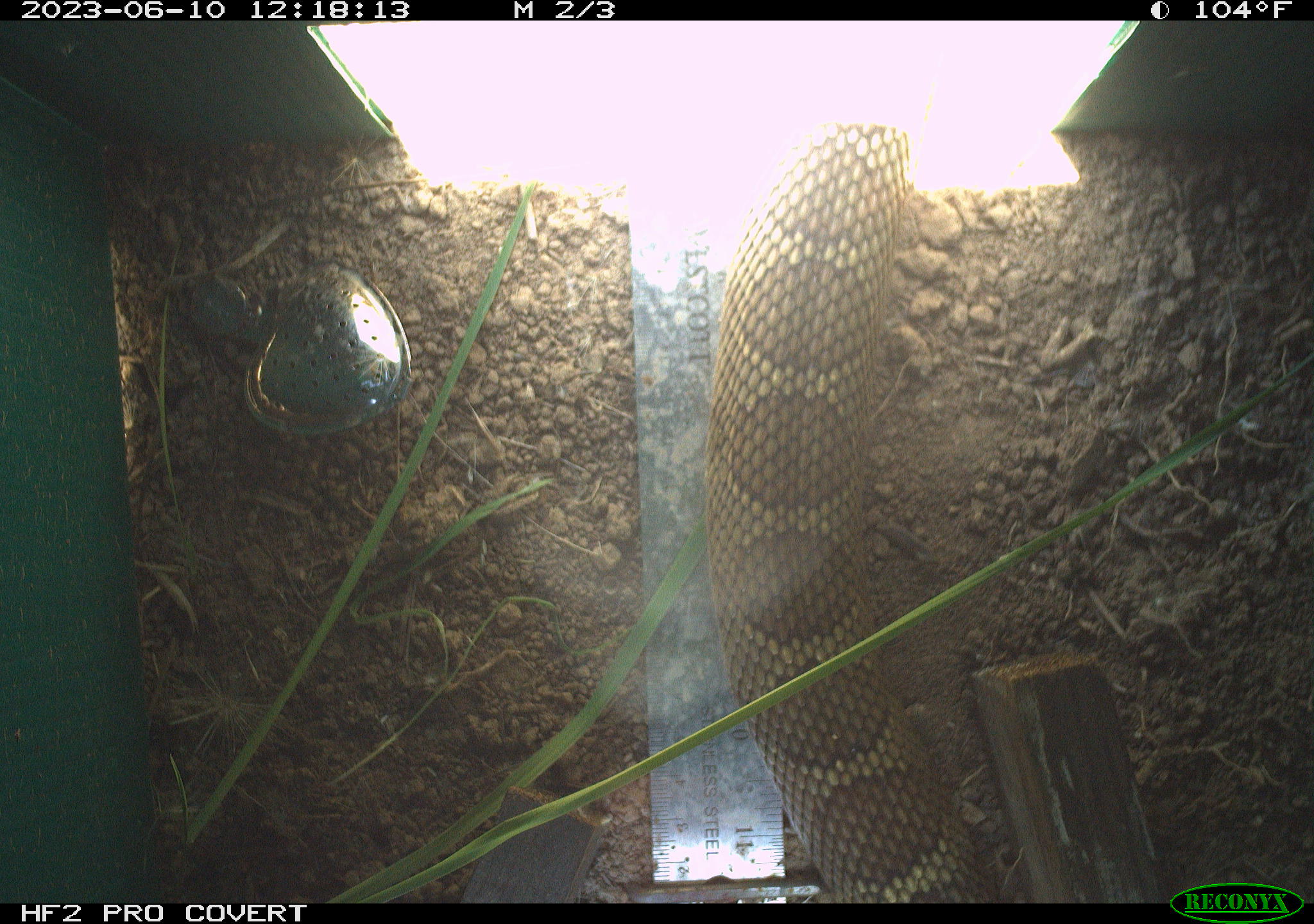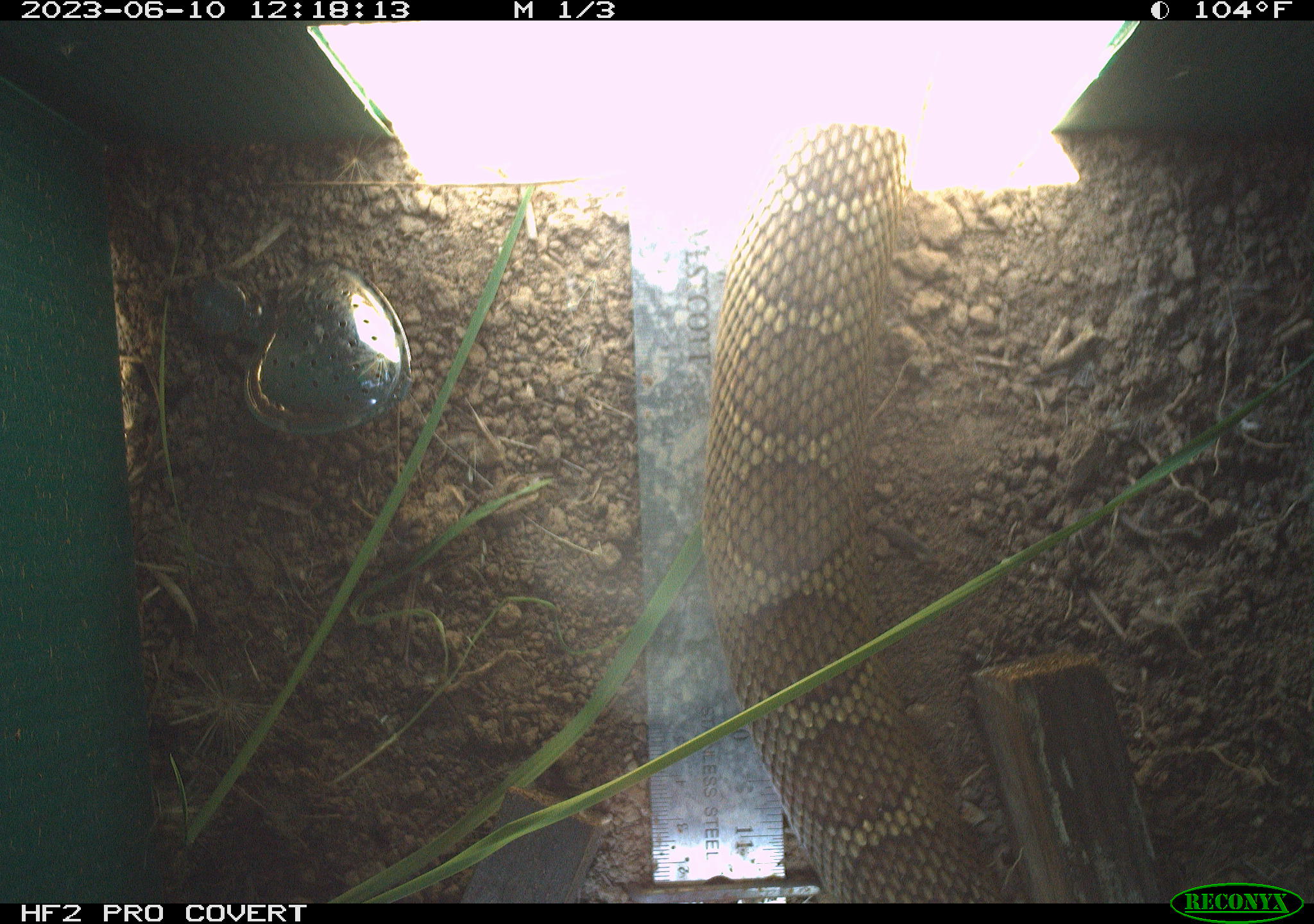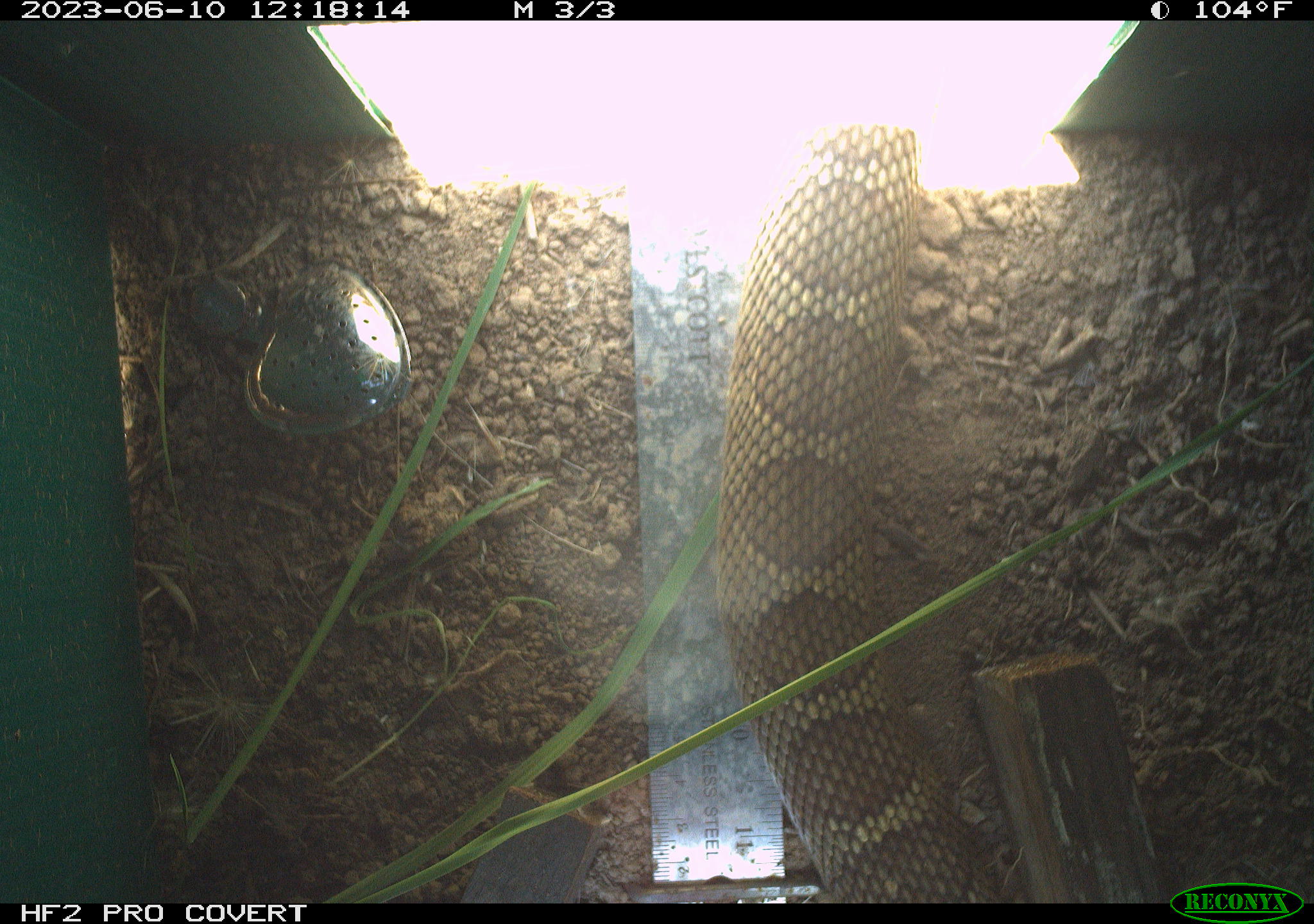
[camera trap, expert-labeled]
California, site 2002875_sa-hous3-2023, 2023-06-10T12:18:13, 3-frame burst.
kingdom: Animalia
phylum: Chordata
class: Reptilia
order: Squamata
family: Viperidae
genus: Crotalus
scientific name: Crotalus oreganus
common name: western rattlesnake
Western rattlesnake (Crotalus oreganus).